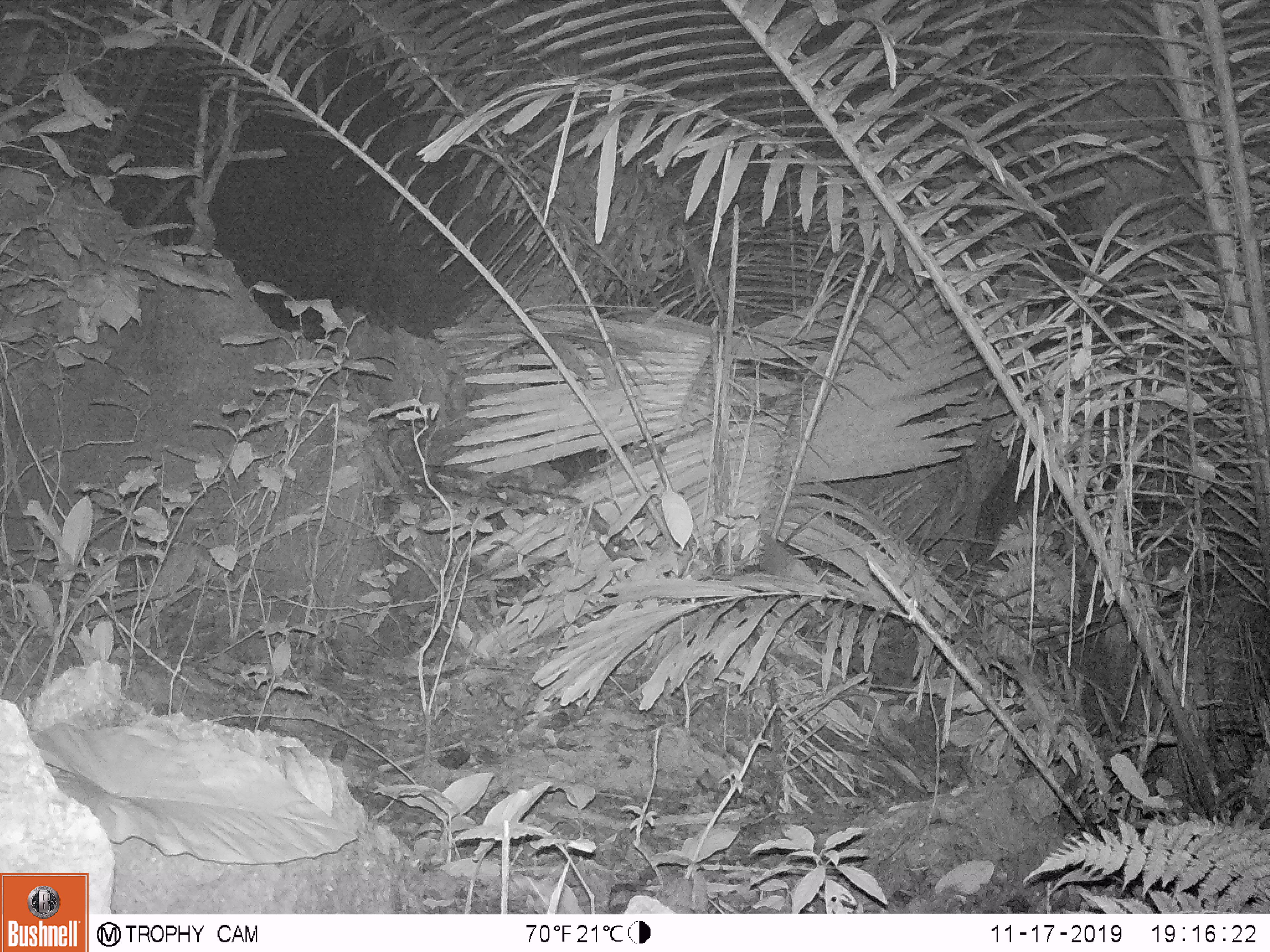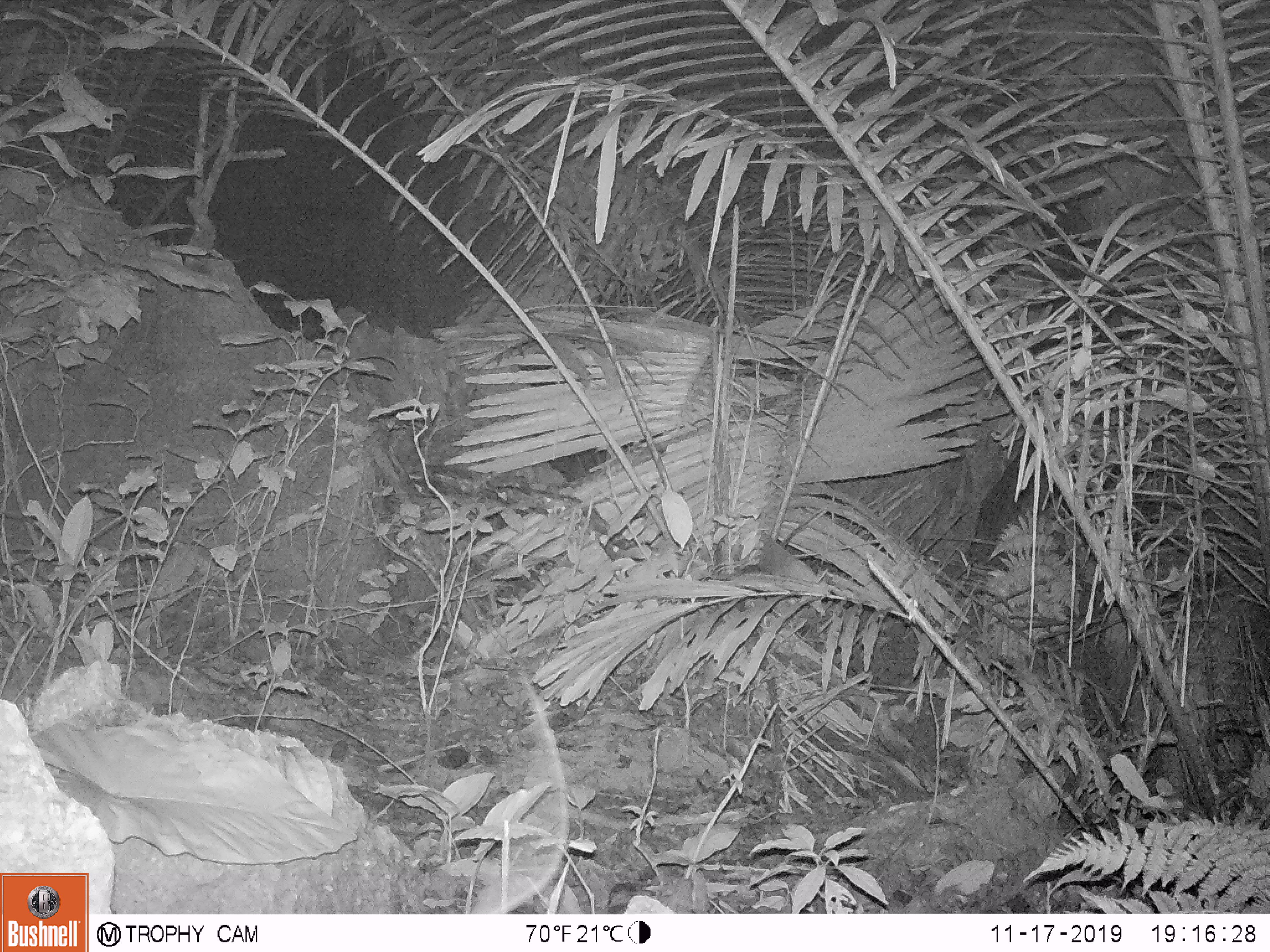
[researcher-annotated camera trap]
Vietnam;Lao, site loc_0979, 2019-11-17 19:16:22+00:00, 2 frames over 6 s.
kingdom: Animalia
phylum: Chordata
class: Mammalia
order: Rodentia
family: Muridae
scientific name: Muridae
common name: old-world mice and rats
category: unidentified murid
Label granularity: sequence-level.